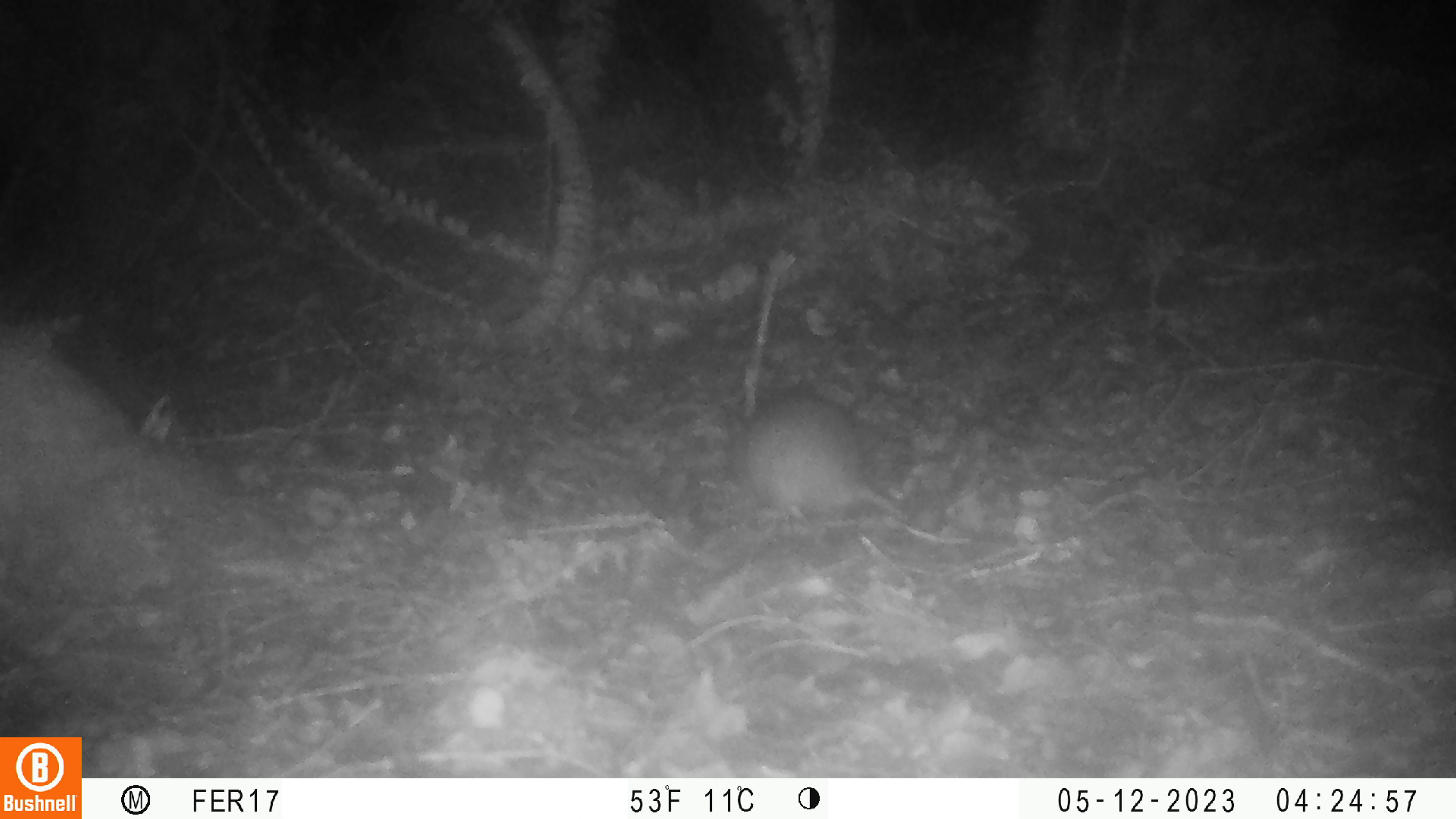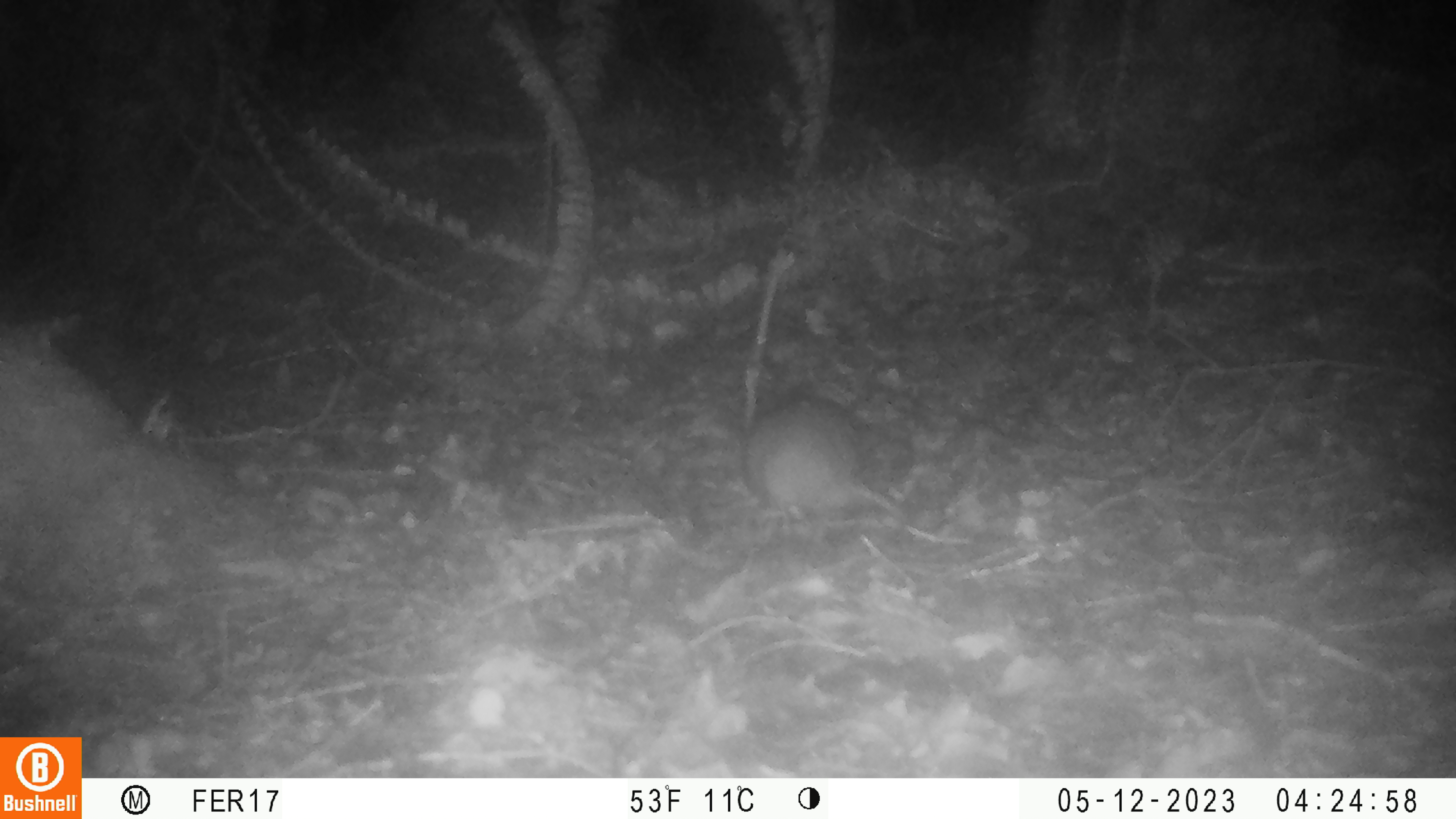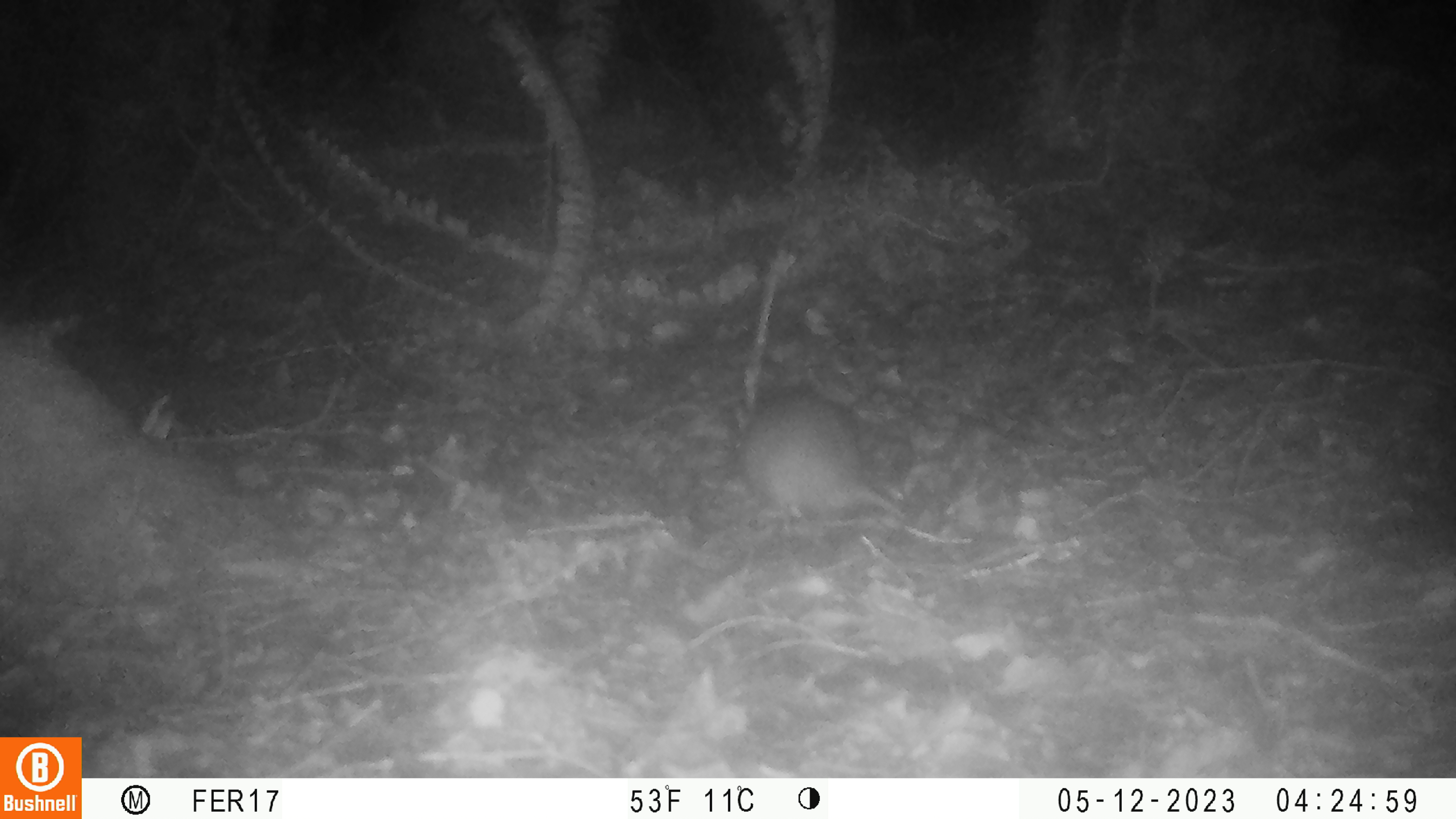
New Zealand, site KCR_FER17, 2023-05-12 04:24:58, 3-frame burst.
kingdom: Animalia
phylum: Chordata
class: Mammalia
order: Rodentia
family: Muridae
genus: Rattus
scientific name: Rattus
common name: rat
Rat (Rattus).